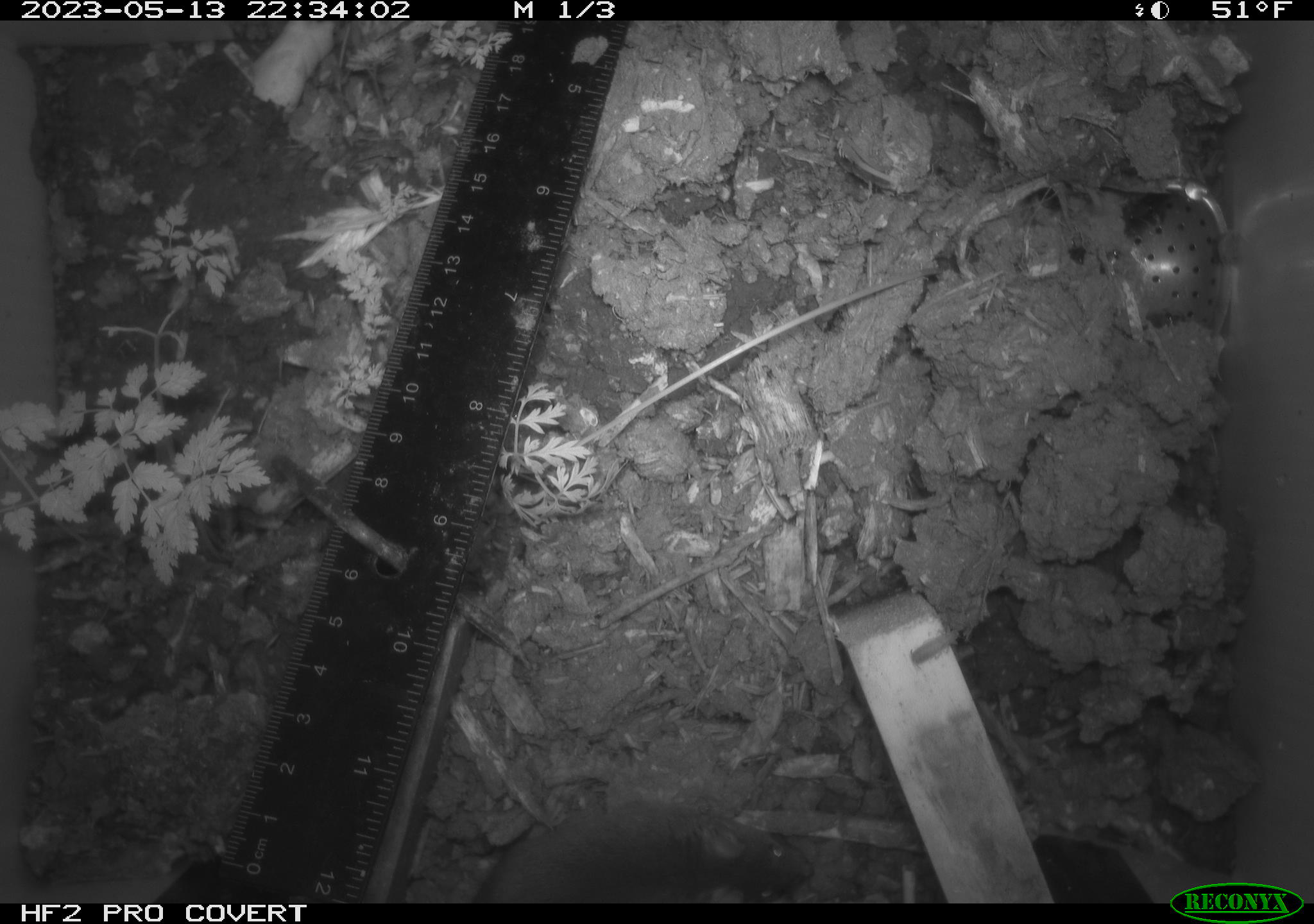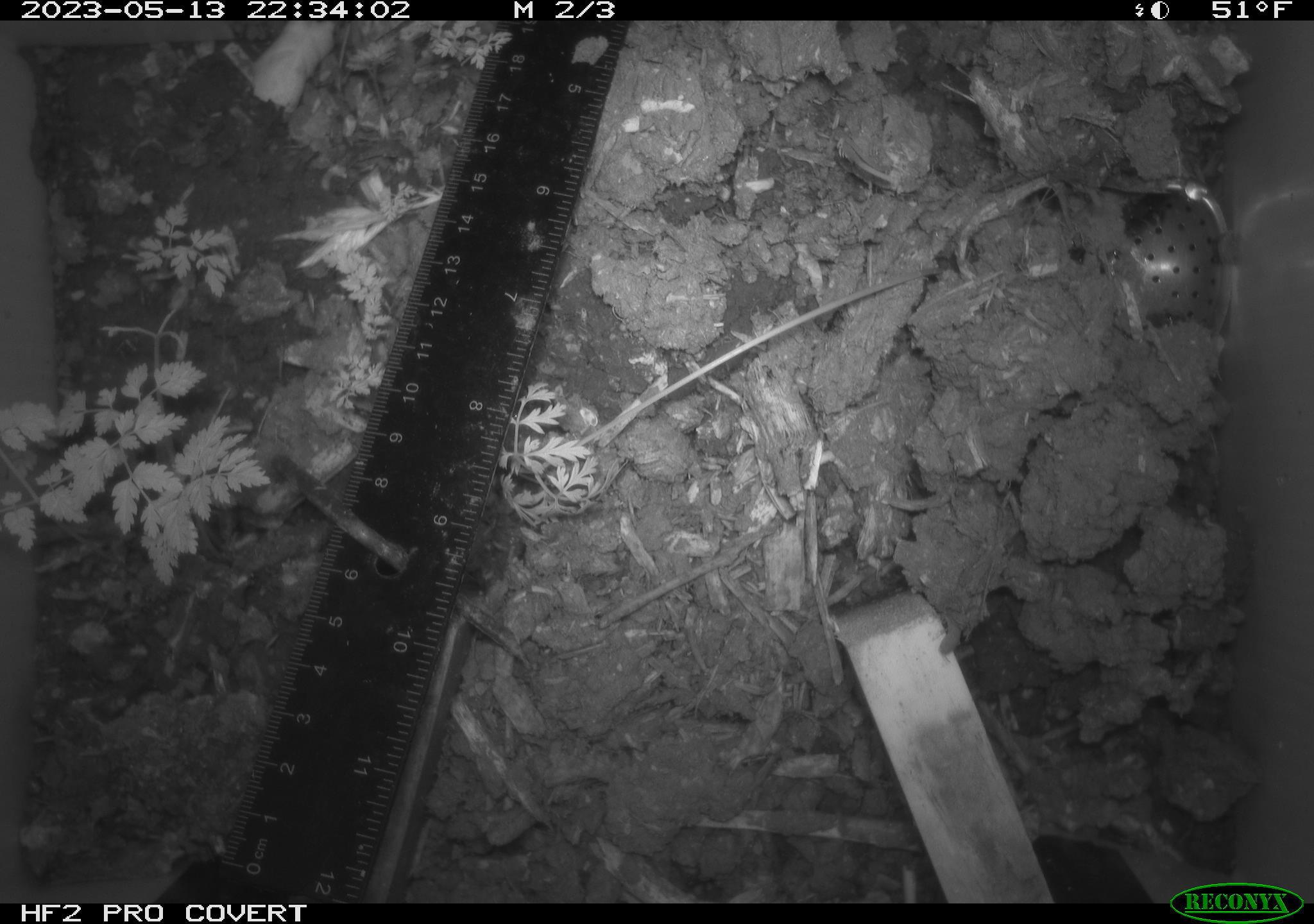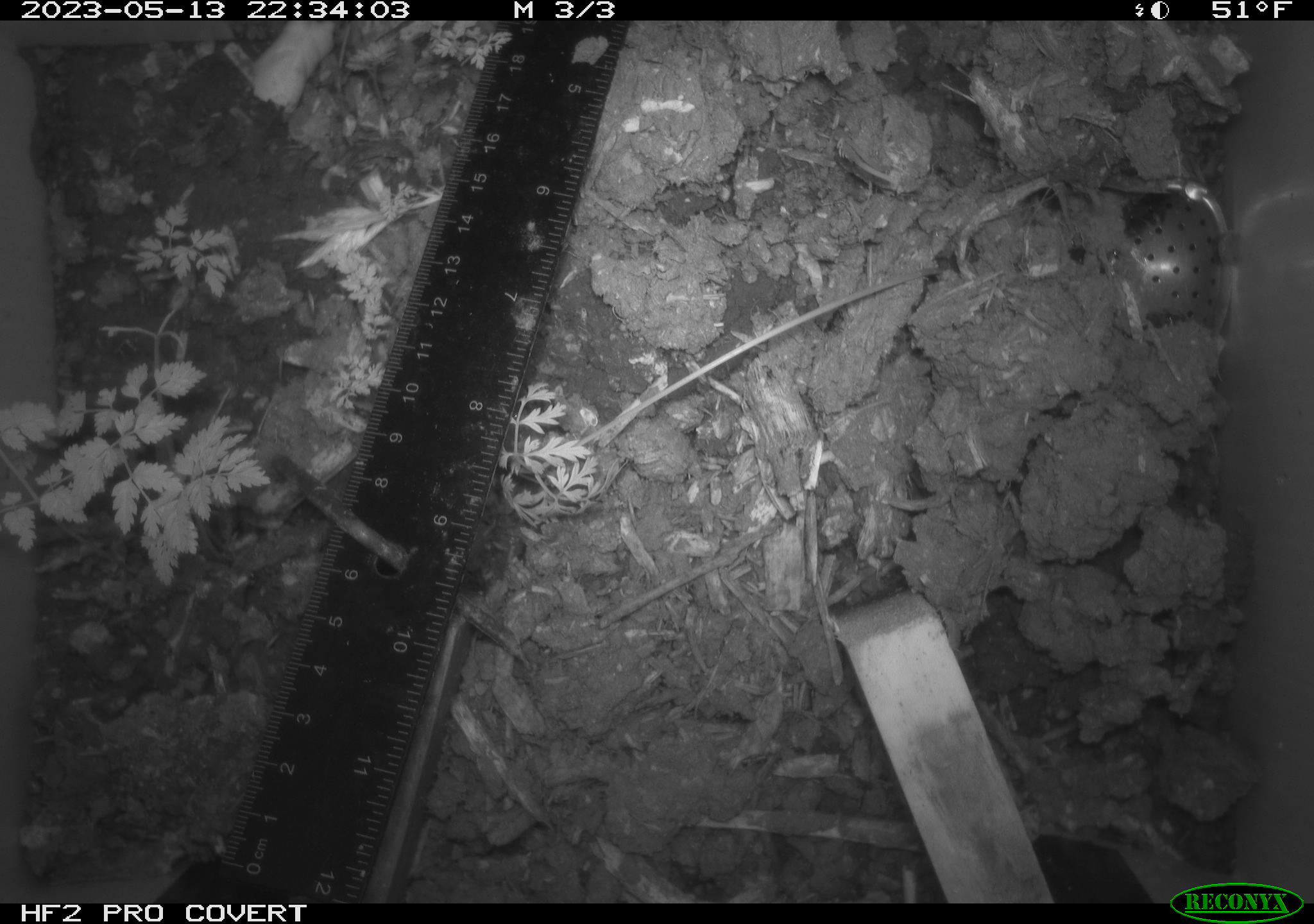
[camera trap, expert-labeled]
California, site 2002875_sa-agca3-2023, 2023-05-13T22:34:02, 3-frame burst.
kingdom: Animalia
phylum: Chordata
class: Mammalia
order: Rodentia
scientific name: Rodentia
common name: mouse species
Mouse species (Rodentia).